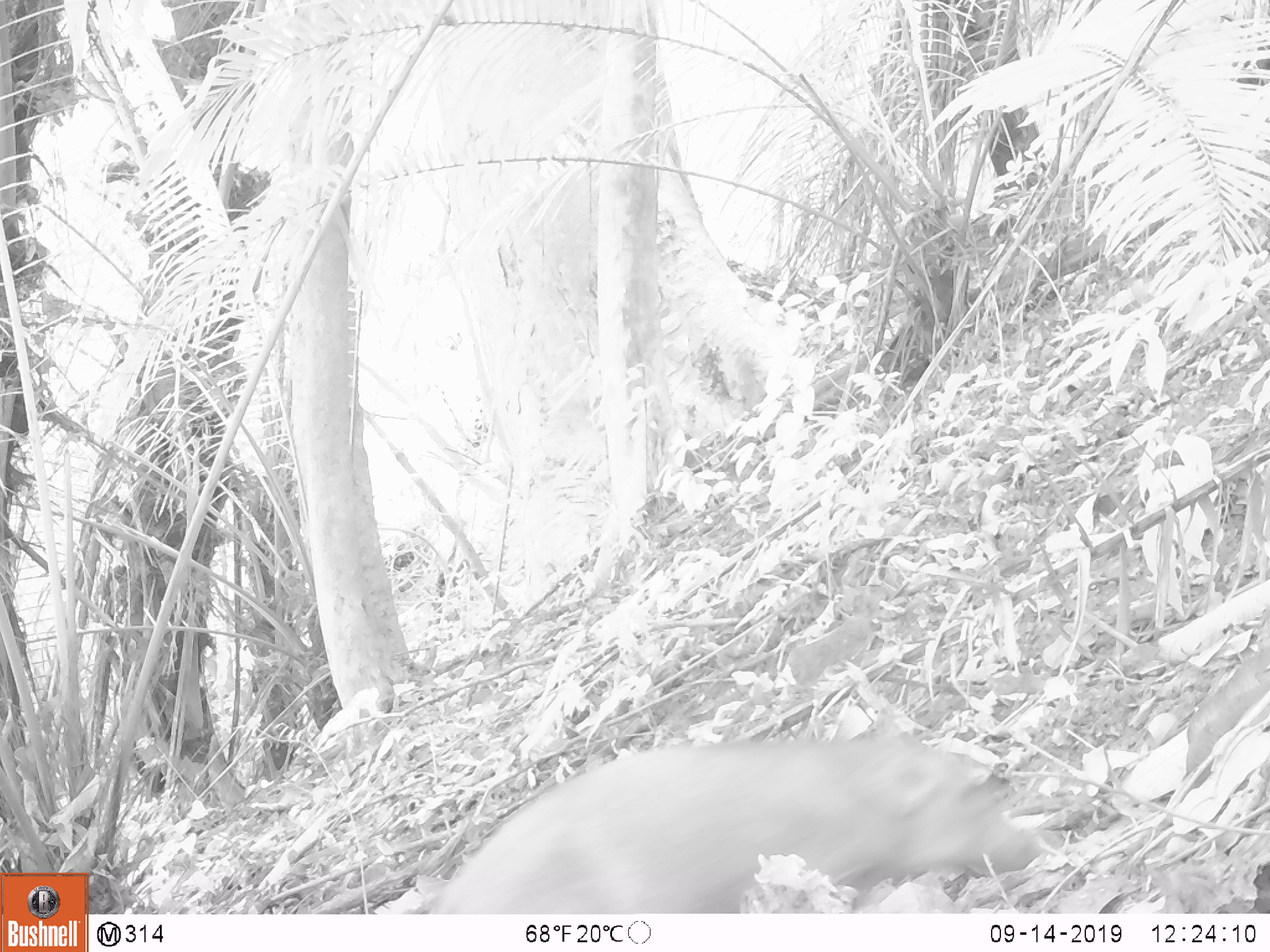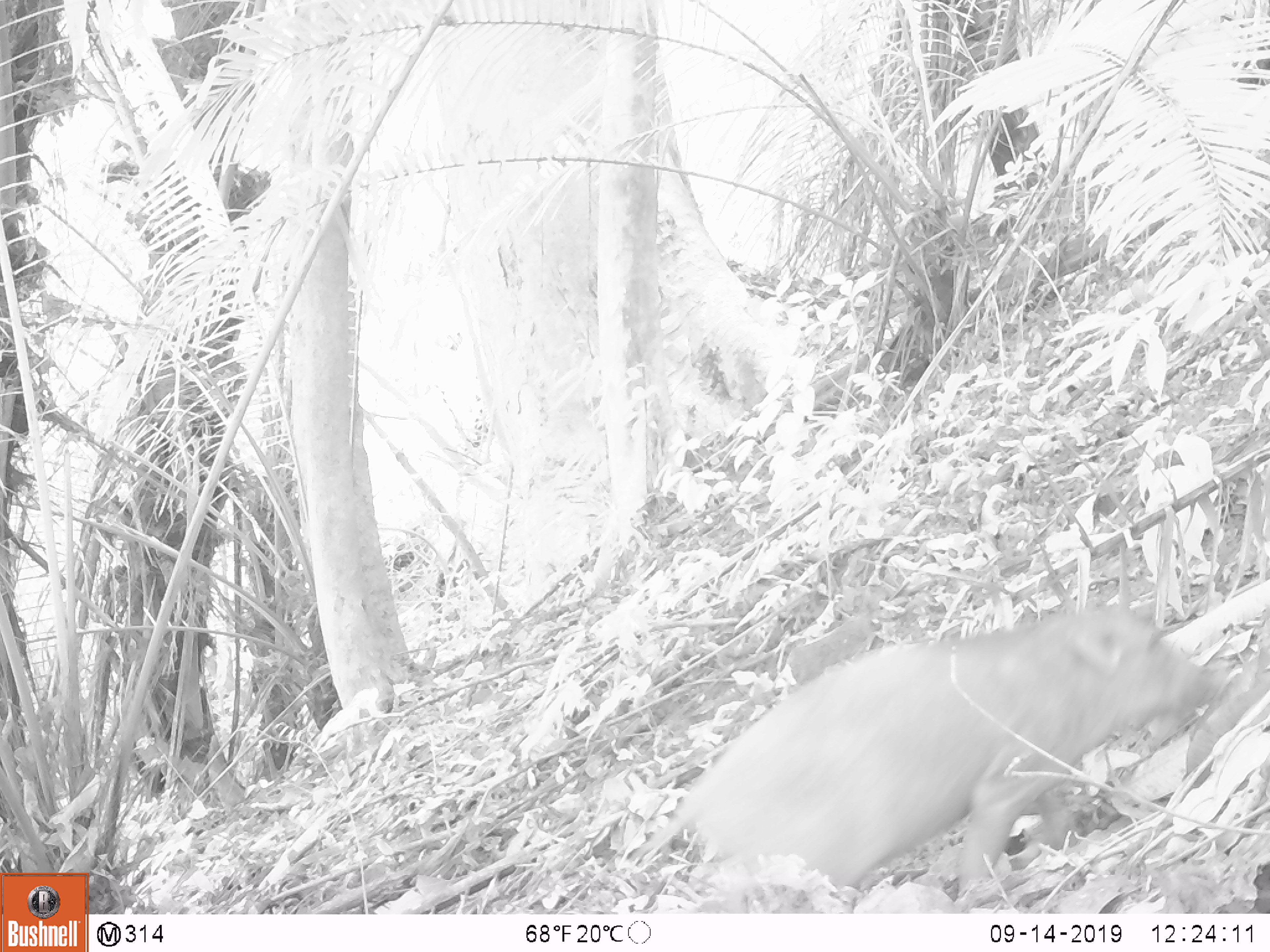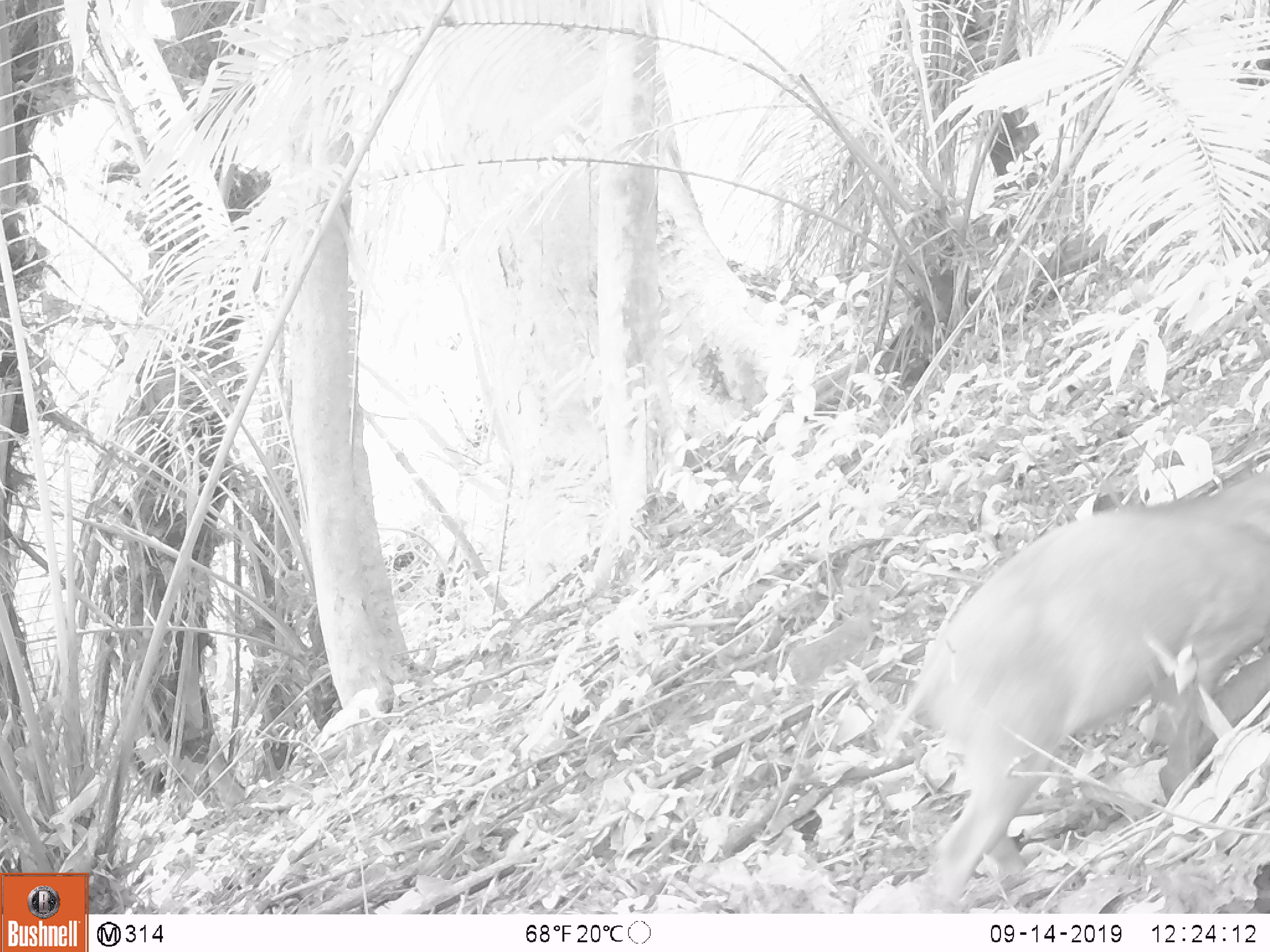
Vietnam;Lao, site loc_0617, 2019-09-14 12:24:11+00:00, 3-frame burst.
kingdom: Animalia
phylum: Chordata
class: Mammalia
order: Artiodactyla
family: Suidae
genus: Sus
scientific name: Sus scrofa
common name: eurasian wild pig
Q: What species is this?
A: Eurasian wild pig (Sus scrofa).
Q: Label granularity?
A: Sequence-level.